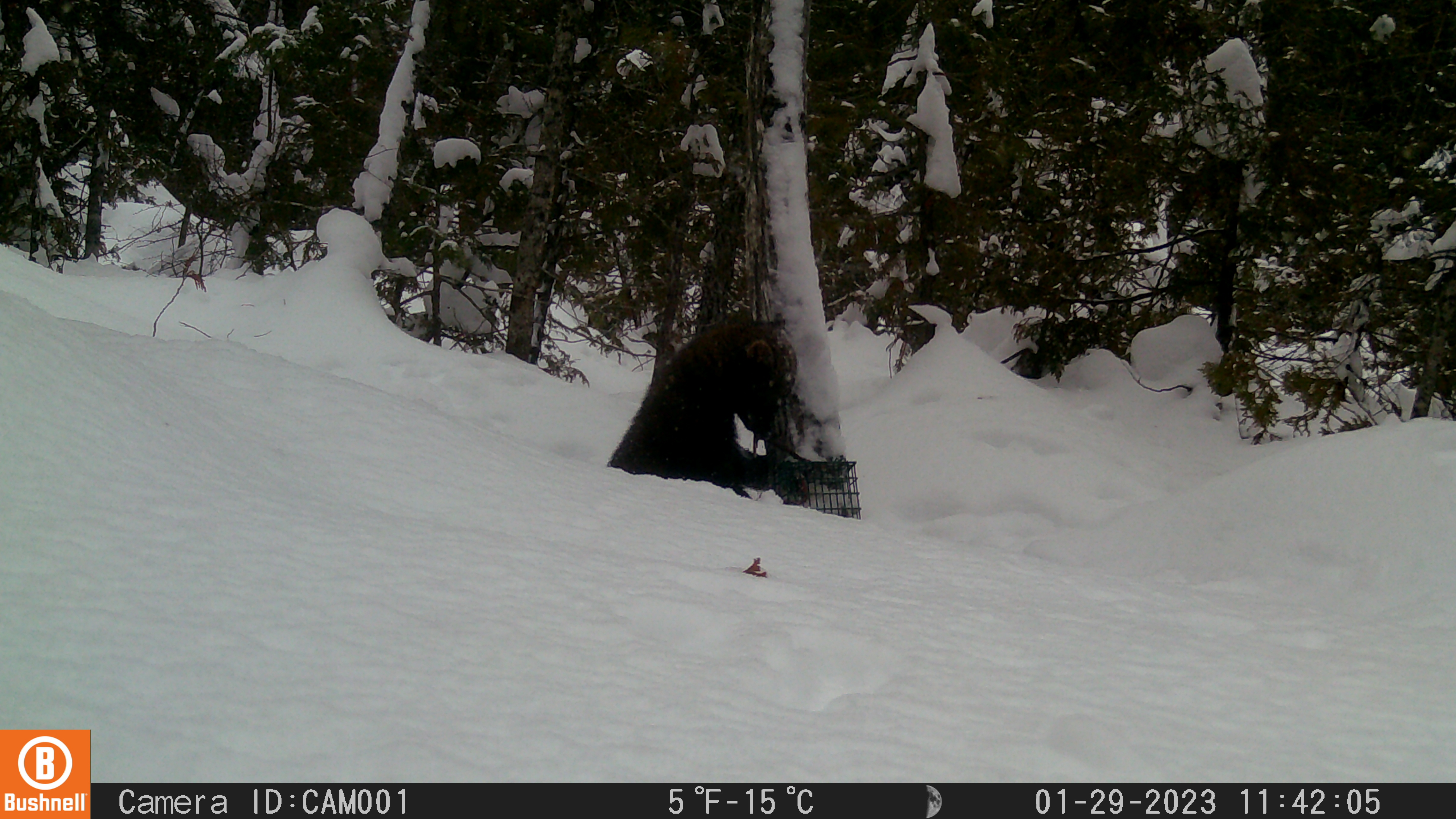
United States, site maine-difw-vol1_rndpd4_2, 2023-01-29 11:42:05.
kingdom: Animalia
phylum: Chordata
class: Mammalia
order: Carnivora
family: Mustelidae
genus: Pekania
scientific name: Pekania pennanti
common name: fisher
Fisher (Pekania pennanti).